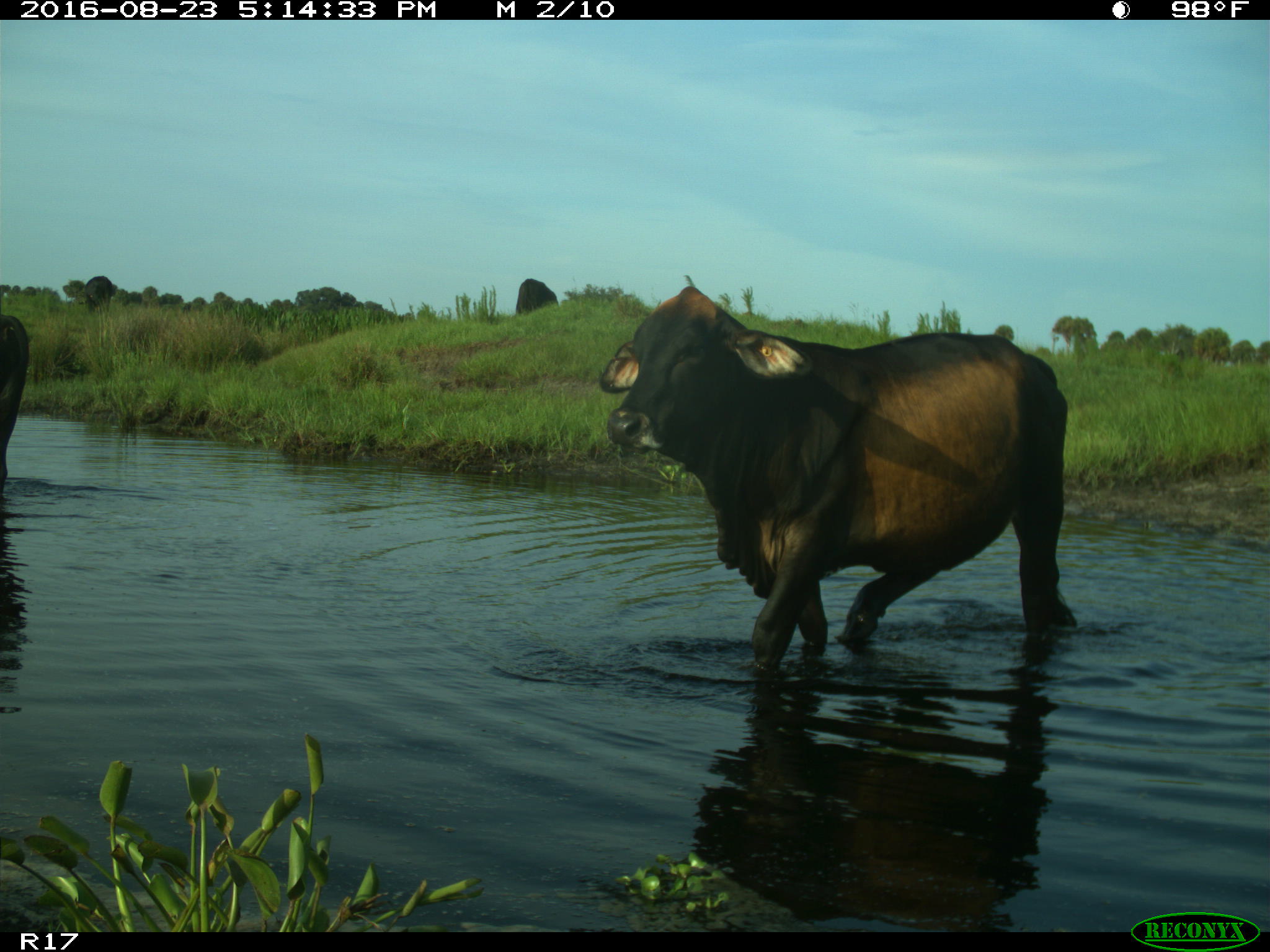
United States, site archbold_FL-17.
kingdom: Animalia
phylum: Chordata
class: Mammalia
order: Artiodactyla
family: Bovidae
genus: Bos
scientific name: Bos taurus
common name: domestic cow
Bos taurus (domestic cow).